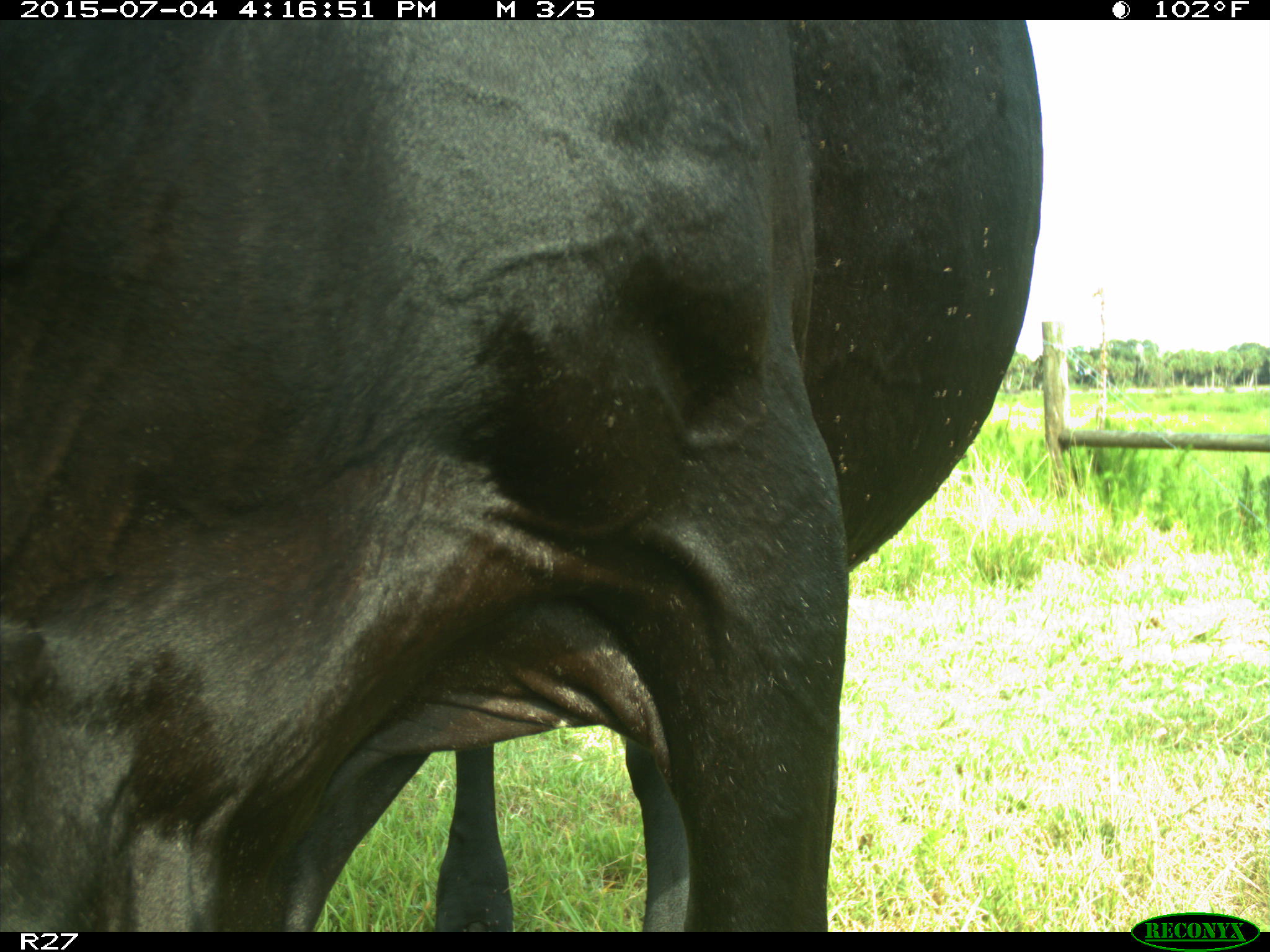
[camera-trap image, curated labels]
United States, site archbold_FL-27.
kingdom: Animalia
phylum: Chordata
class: Mammalia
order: Artiodactyla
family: Bovidae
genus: Bos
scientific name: Bos taurus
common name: domestic cow